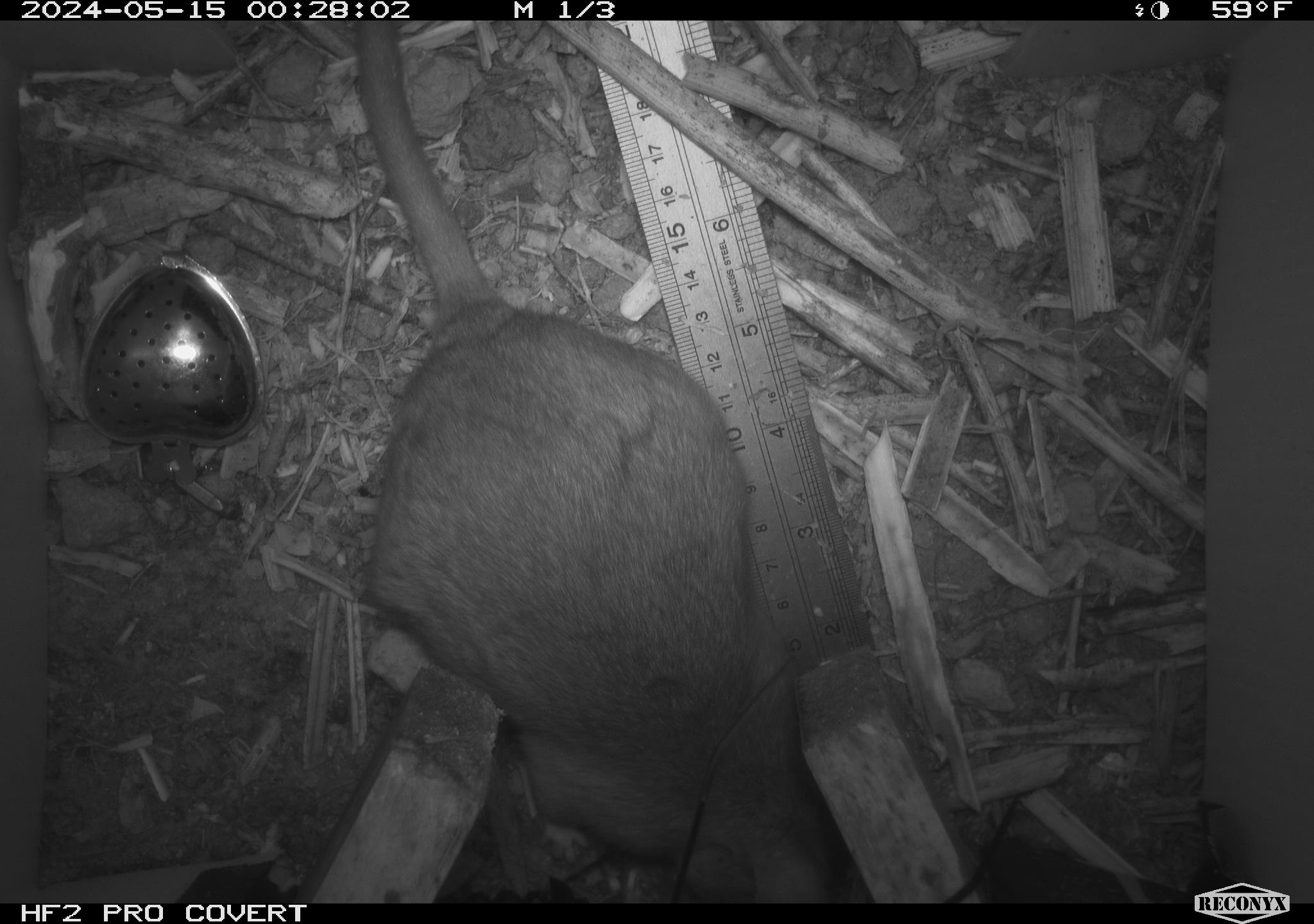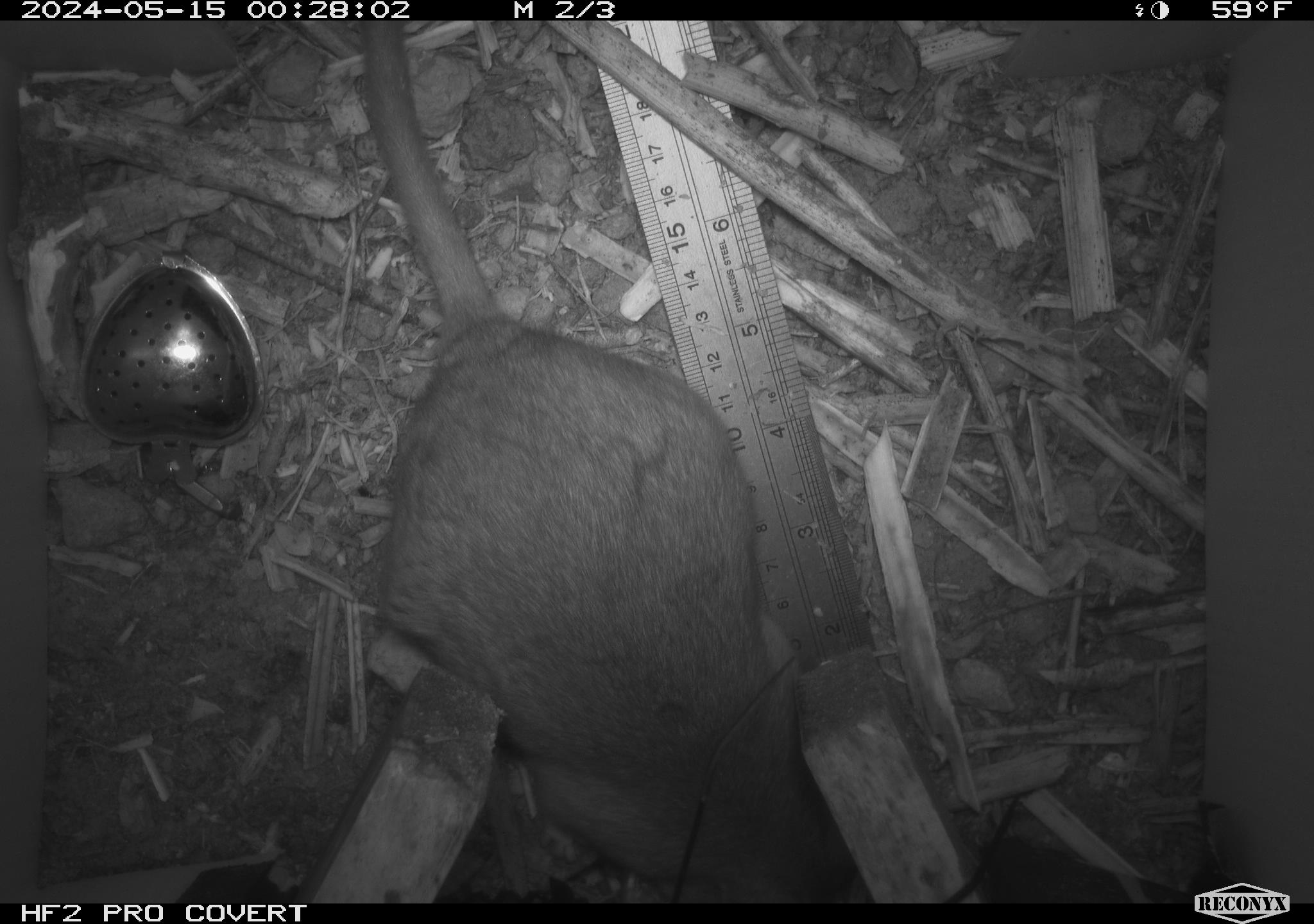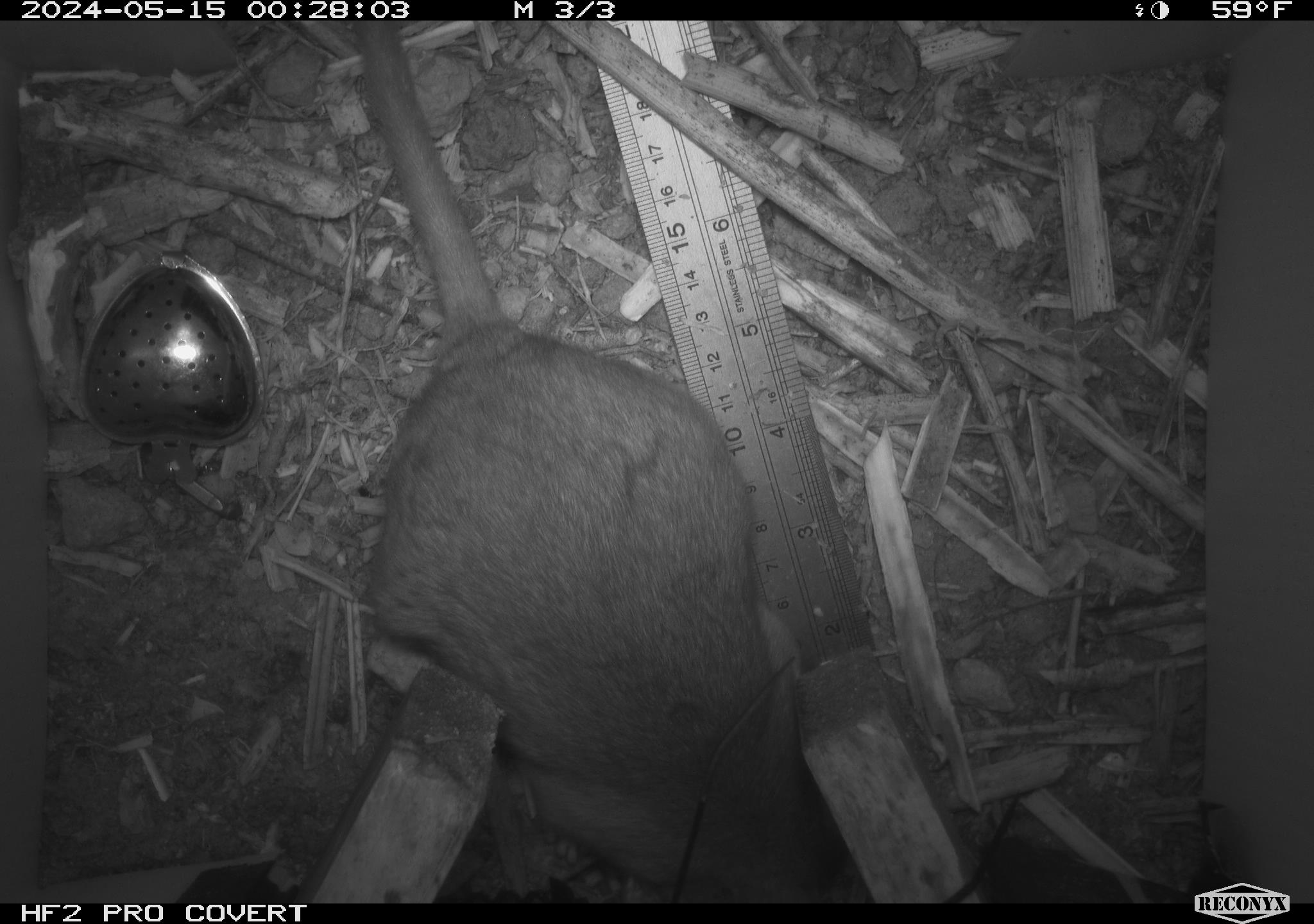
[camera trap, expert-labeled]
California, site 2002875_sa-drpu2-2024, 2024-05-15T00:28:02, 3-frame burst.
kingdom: Animalia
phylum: Chordata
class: Mammalia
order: Rodentia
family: Cricetidae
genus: Neotoma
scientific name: Neotoma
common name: pack rat or woodrat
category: neotoma species